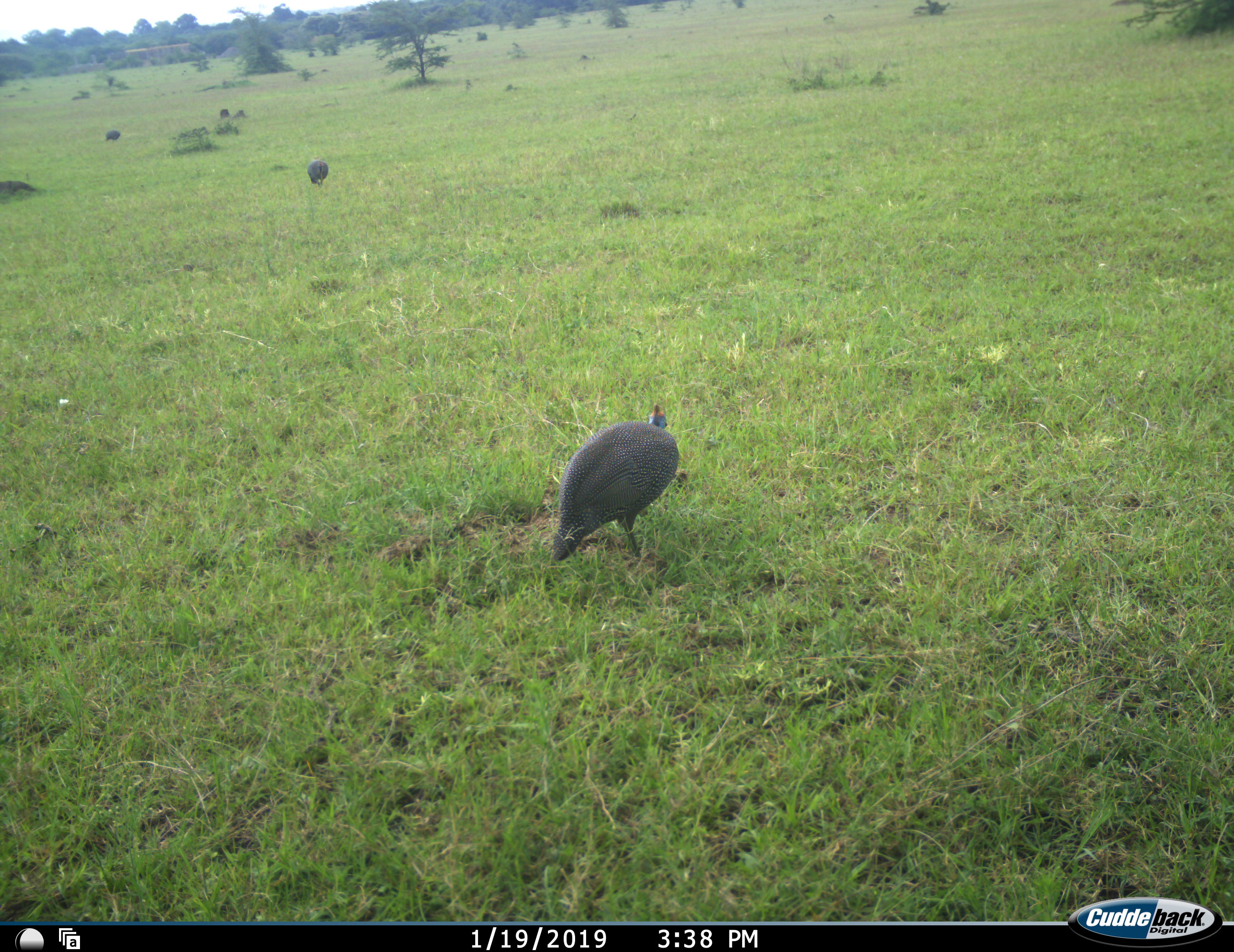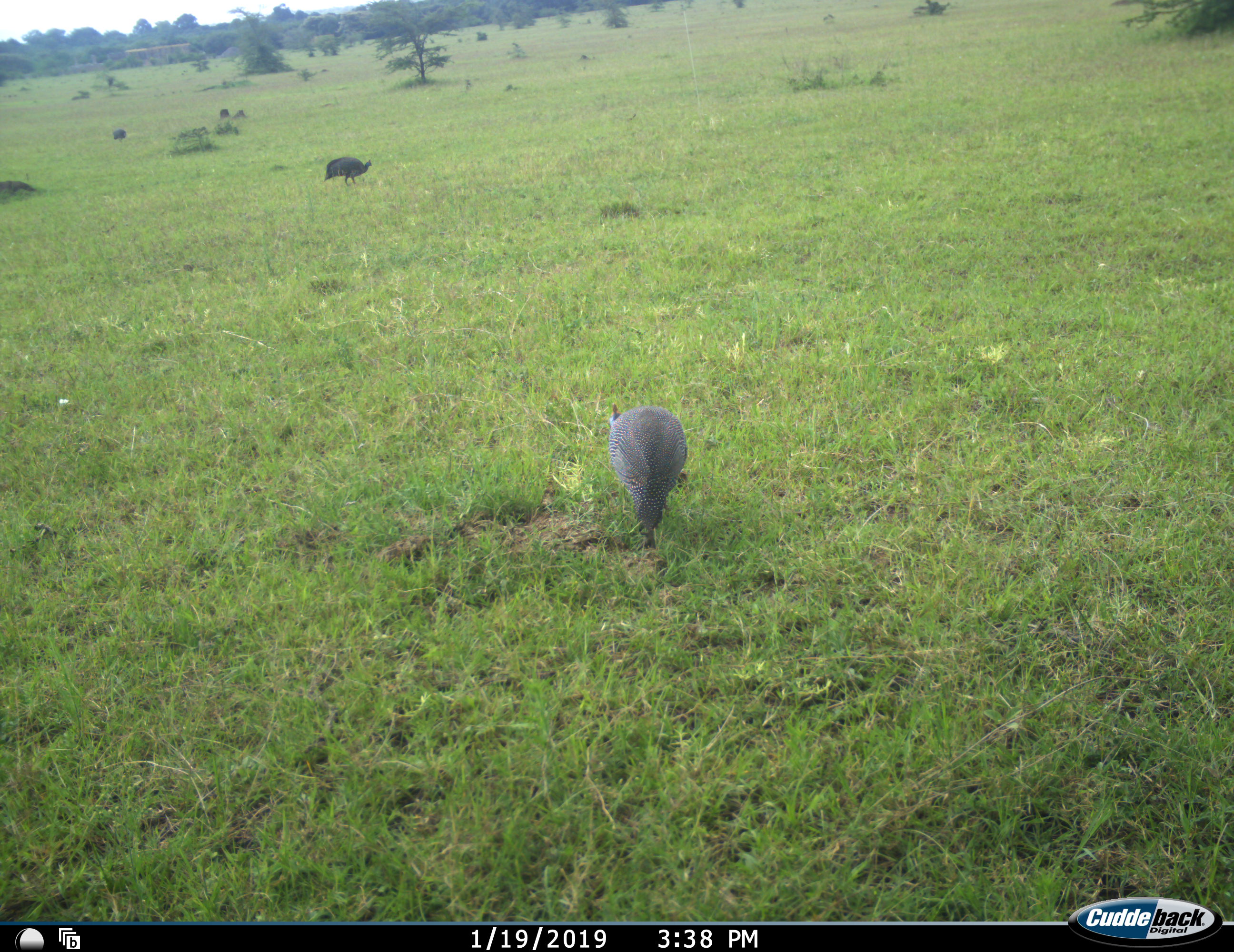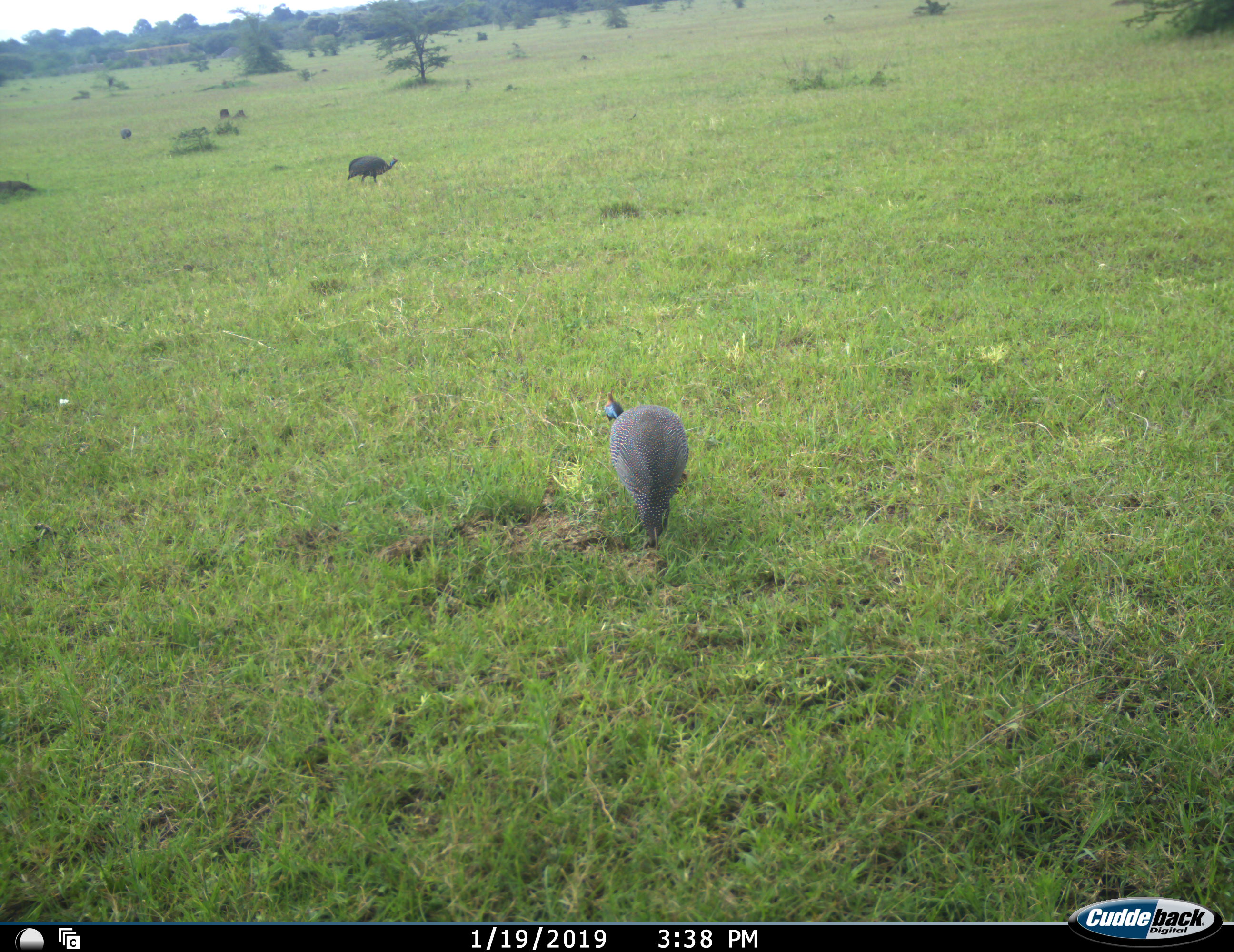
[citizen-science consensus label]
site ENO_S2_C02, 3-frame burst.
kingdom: Animalia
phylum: Chordata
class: Aves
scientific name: Aves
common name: bird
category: birdother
Birdother (bird) (Aves), count 3. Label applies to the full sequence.